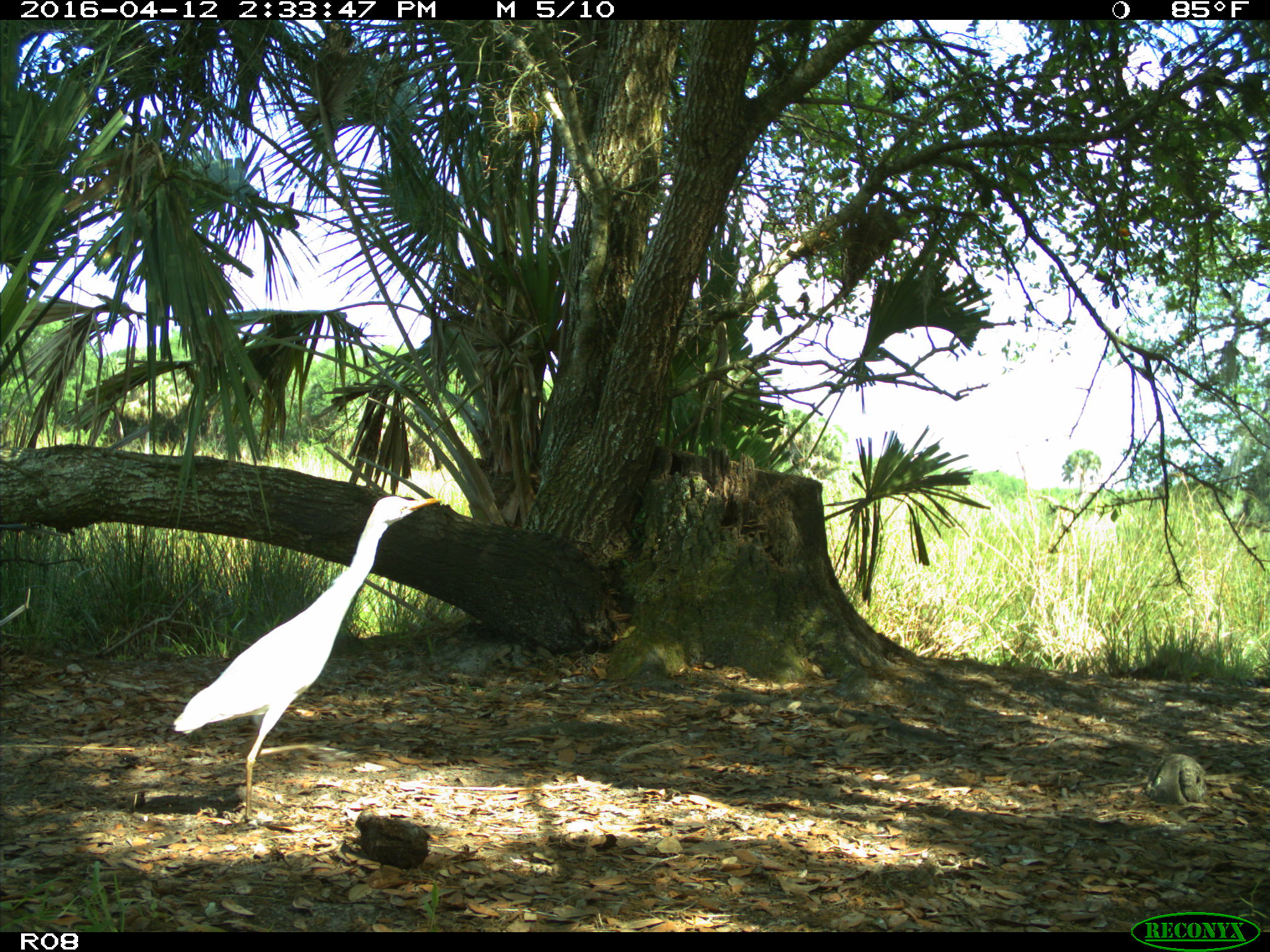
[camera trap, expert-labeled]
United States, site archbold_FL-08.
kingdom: Animalia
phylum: Chordata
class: Aves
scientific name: Aves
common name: birds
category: unidentified bird